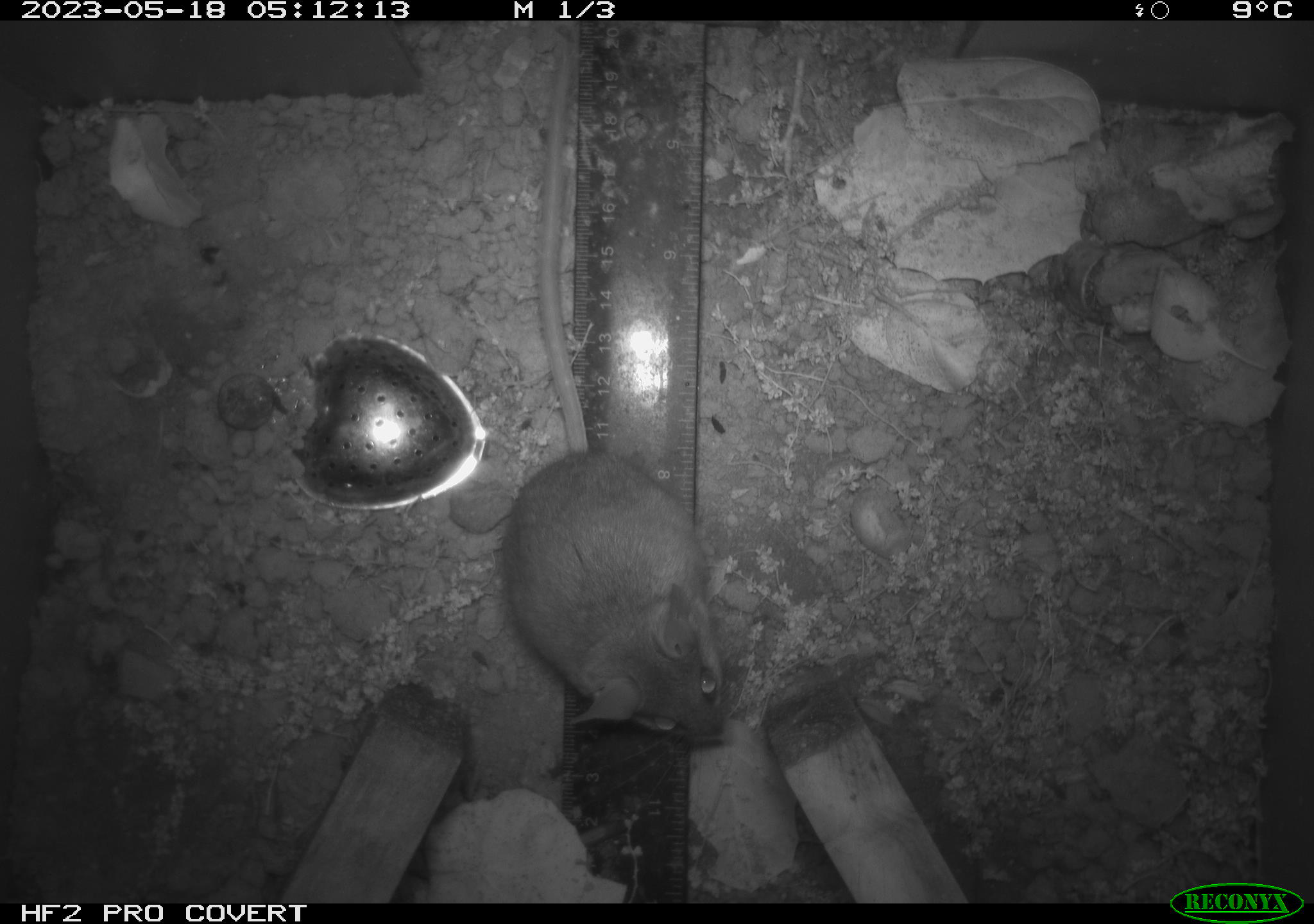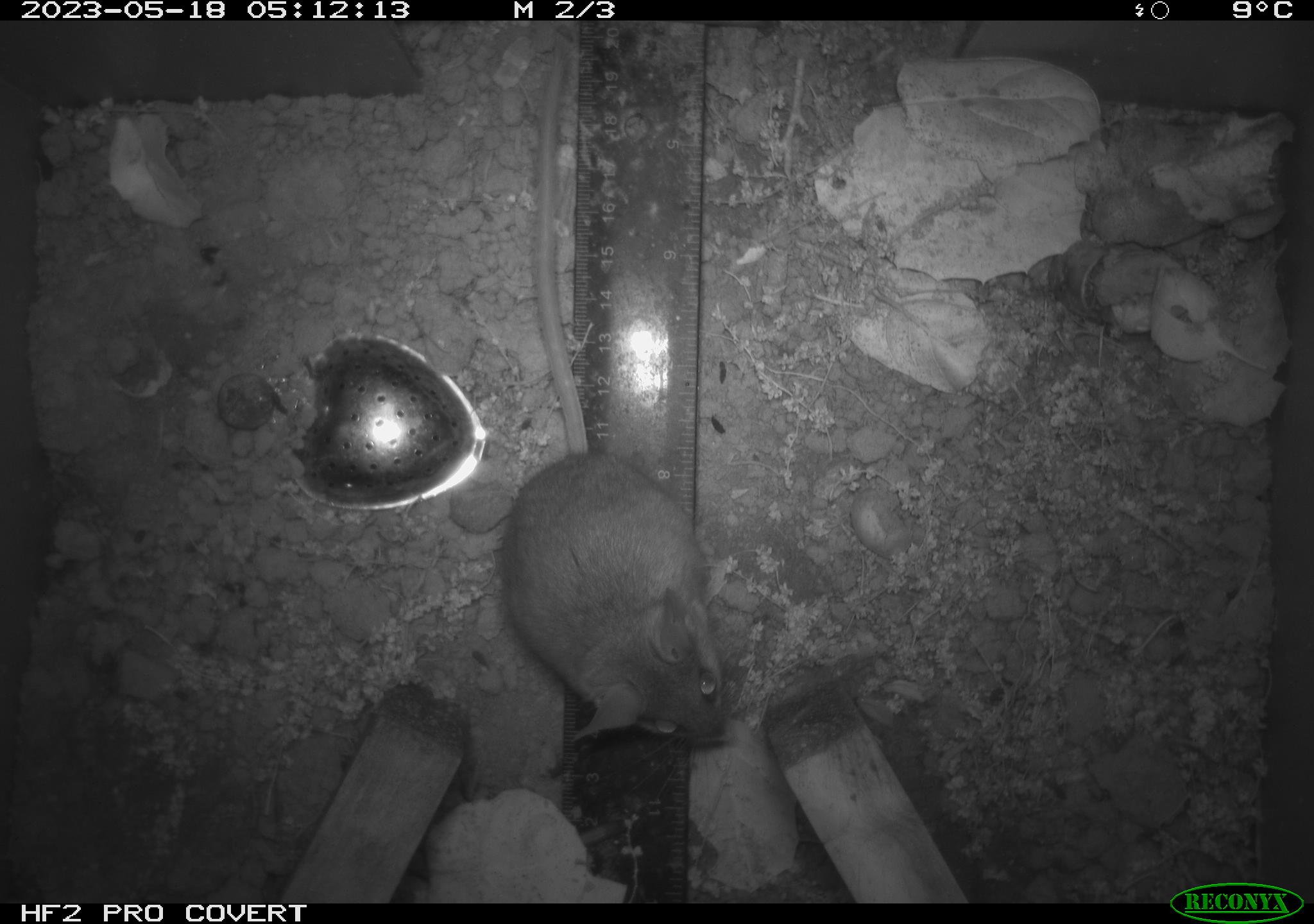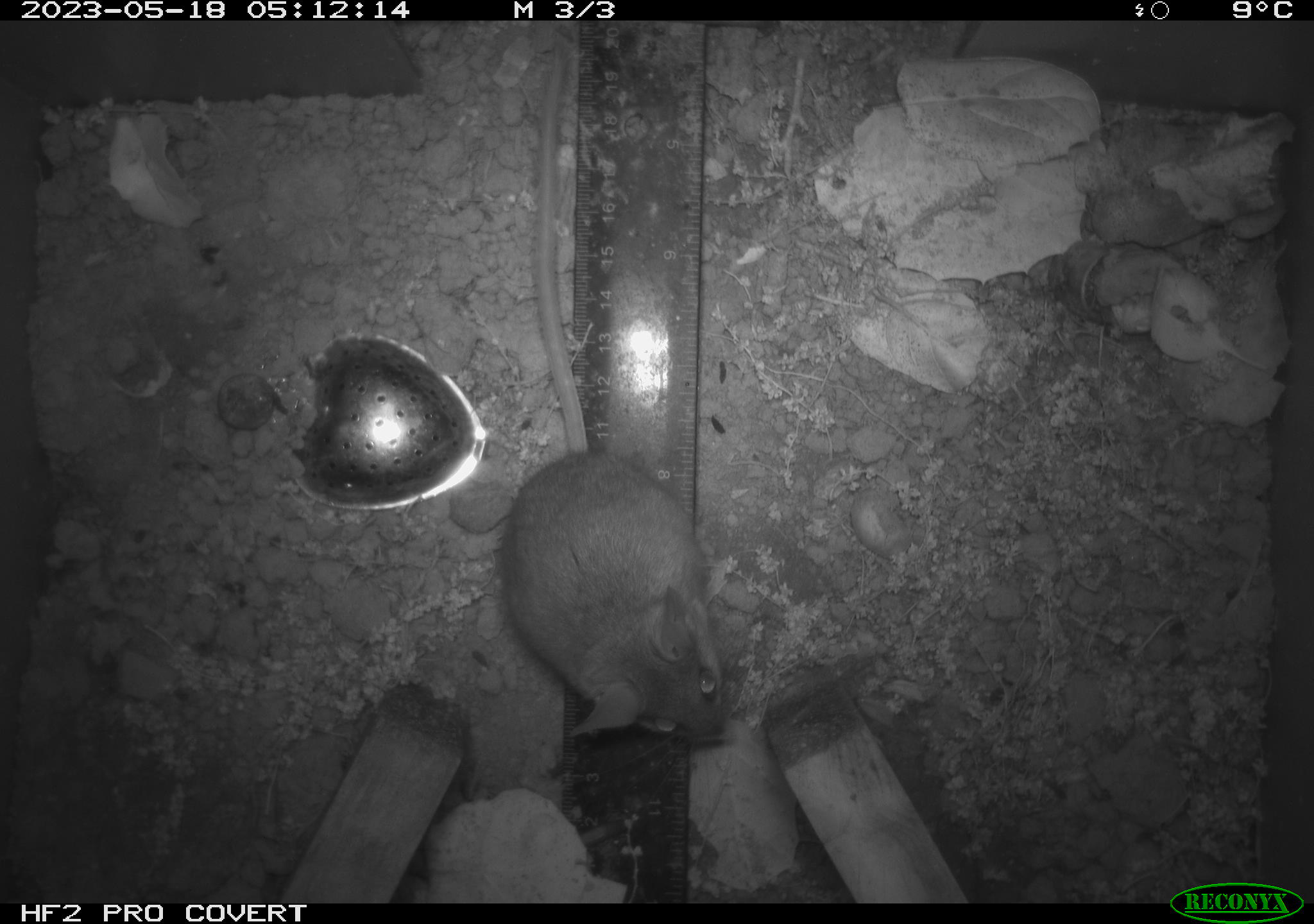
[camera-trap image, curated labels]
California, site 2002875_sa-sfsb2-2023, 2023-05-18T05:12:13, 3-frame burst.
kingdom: Animalia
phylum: Chordata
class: Mammalia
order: Rodentia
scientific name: Rodentia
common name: mouse species